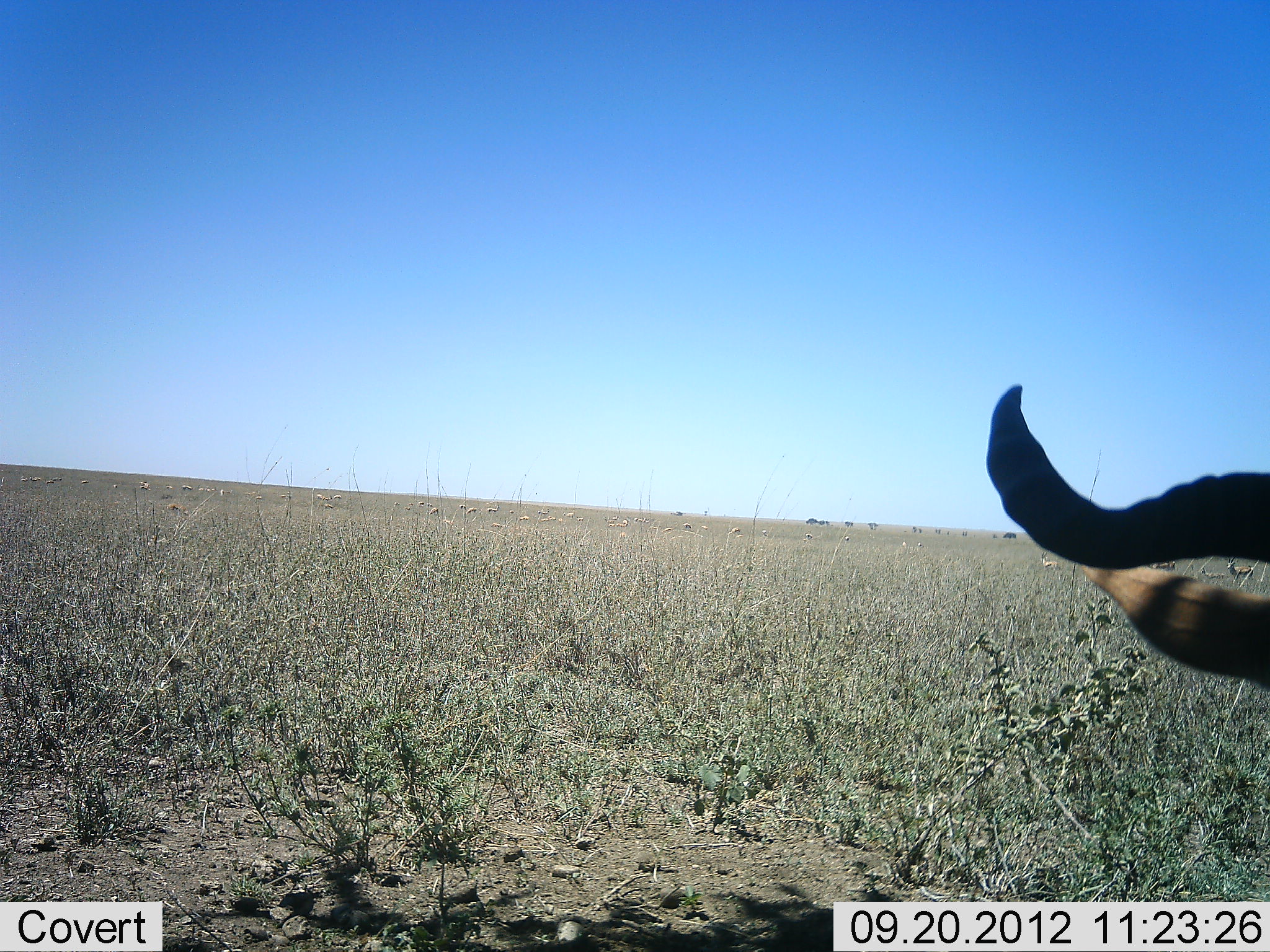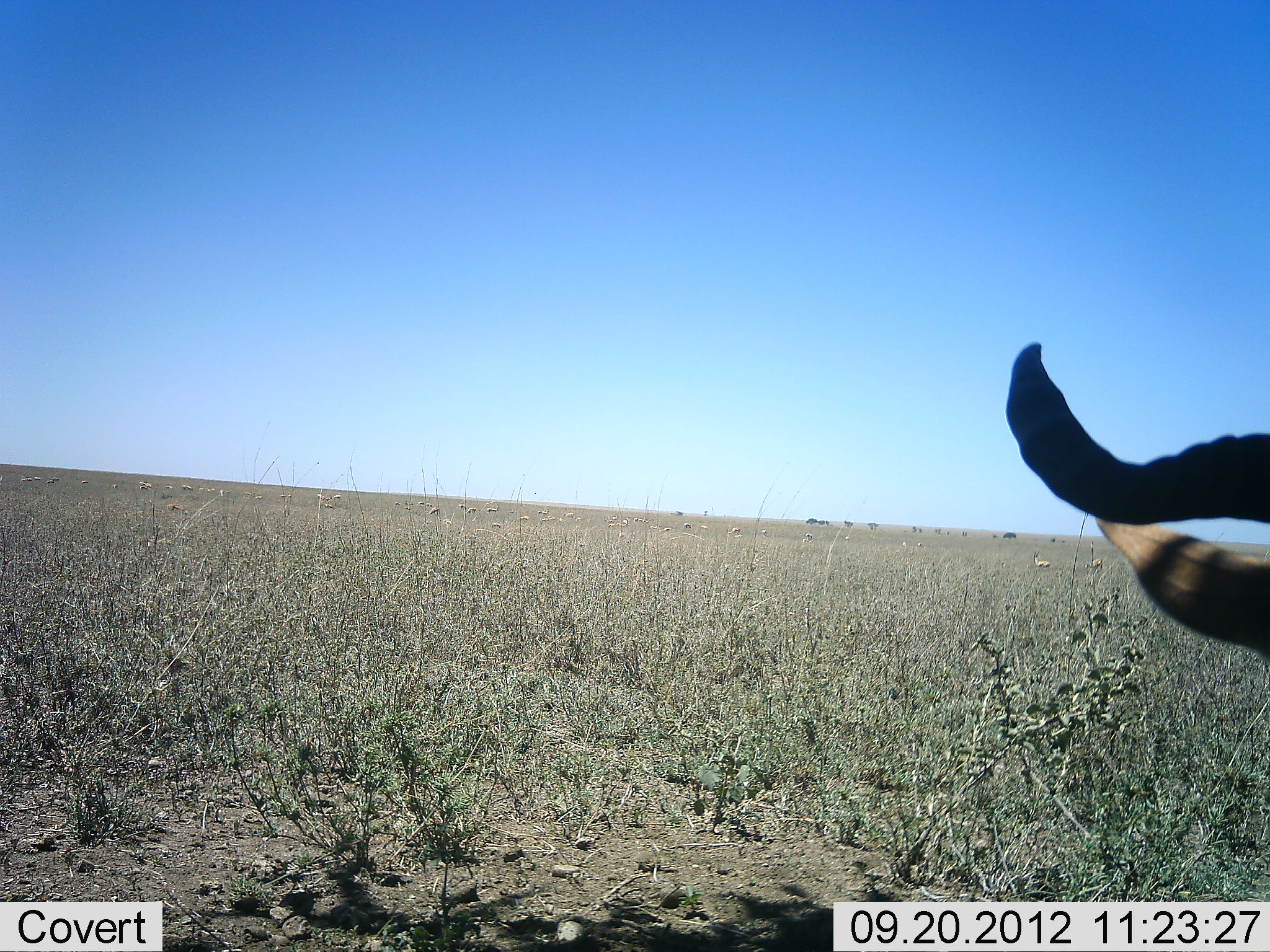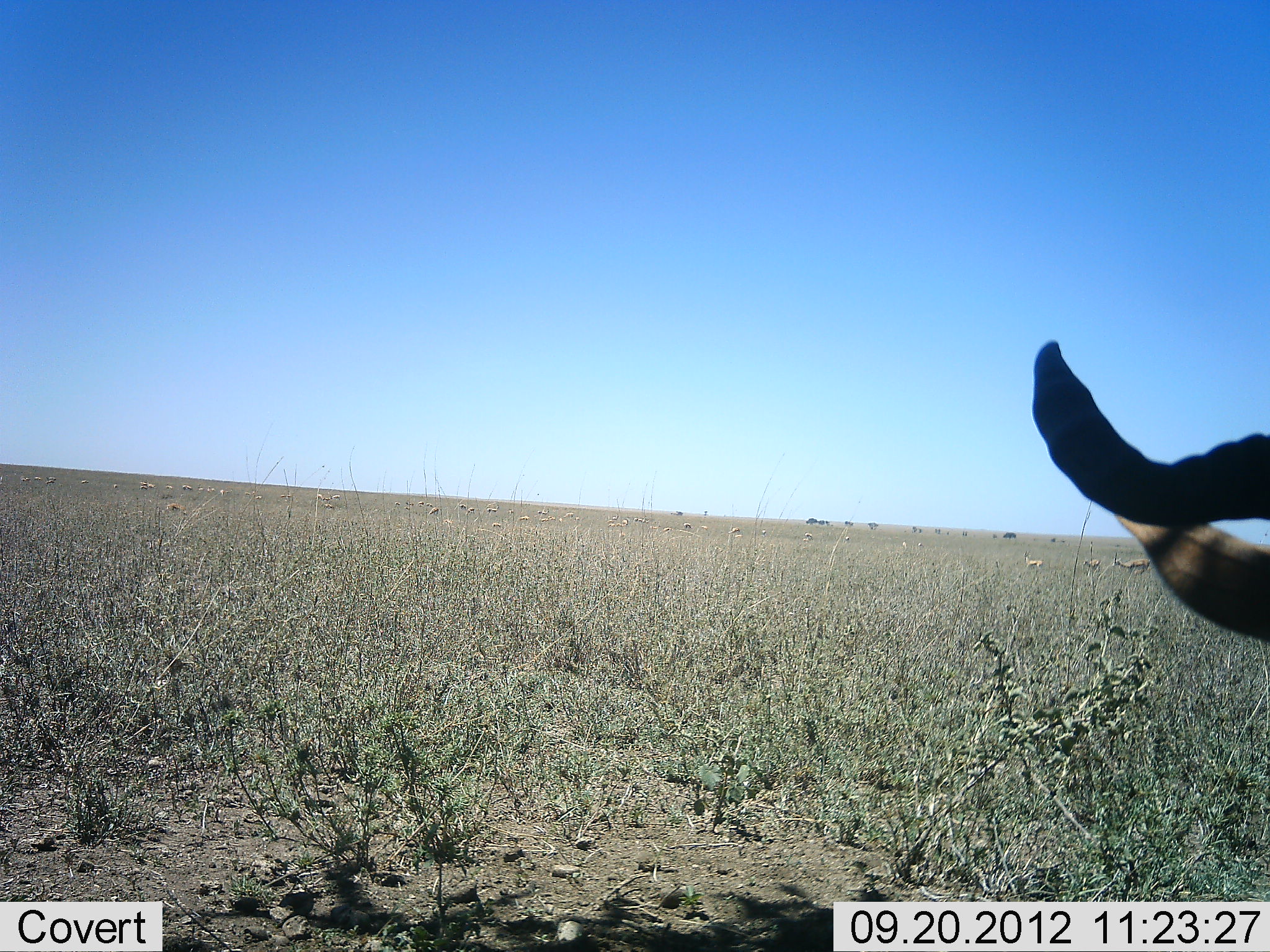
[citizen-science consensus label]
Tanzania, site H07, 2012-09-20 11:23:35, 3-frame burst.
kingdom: Animalia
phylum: Chordata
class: Mammalia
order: Artiodactyla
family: Bovidae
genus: Connochaetes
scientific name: Connochaetes taurinus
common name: blue wildebeest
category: wildebeest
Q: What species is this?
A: Wildebeest (blue wildebeest) (Connochaetes taurinus).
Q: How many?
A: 1.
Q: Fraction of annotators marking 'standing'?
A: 78%.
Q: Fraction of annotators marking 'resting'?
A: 22%.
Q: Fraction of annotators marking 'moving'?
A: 0%.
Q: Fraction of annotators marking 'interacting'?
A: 0%.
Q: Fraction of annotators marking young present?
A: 0%.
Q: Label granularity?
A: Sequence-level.